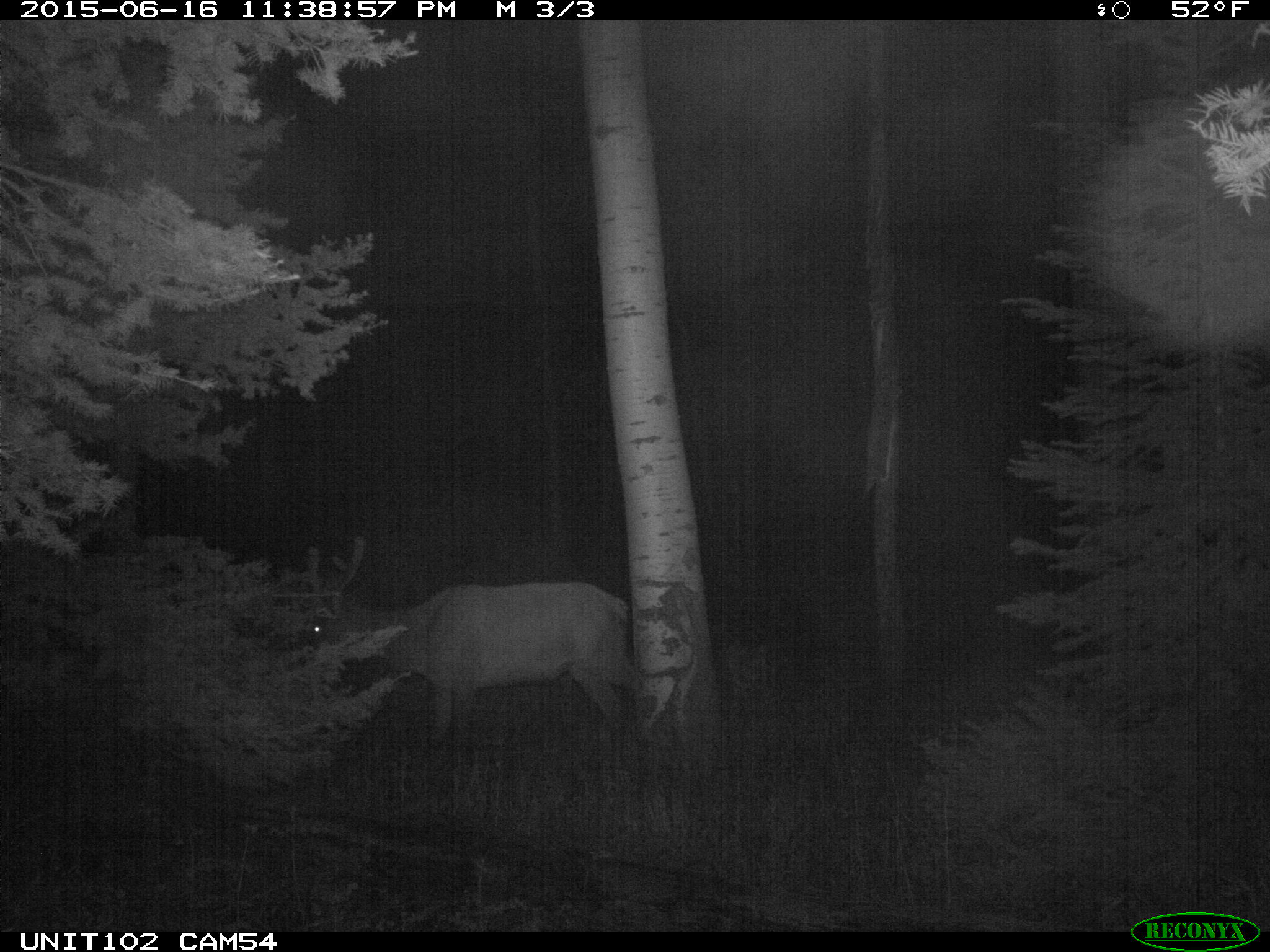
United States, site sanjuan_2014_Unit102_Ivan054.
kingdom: Animalia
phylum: Chordata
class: Mammalia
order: Artiodactyla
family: Cervidae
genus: Cervus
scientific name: Cervus elaphus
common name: red deer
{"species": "Cervus elaphus (red deer)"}